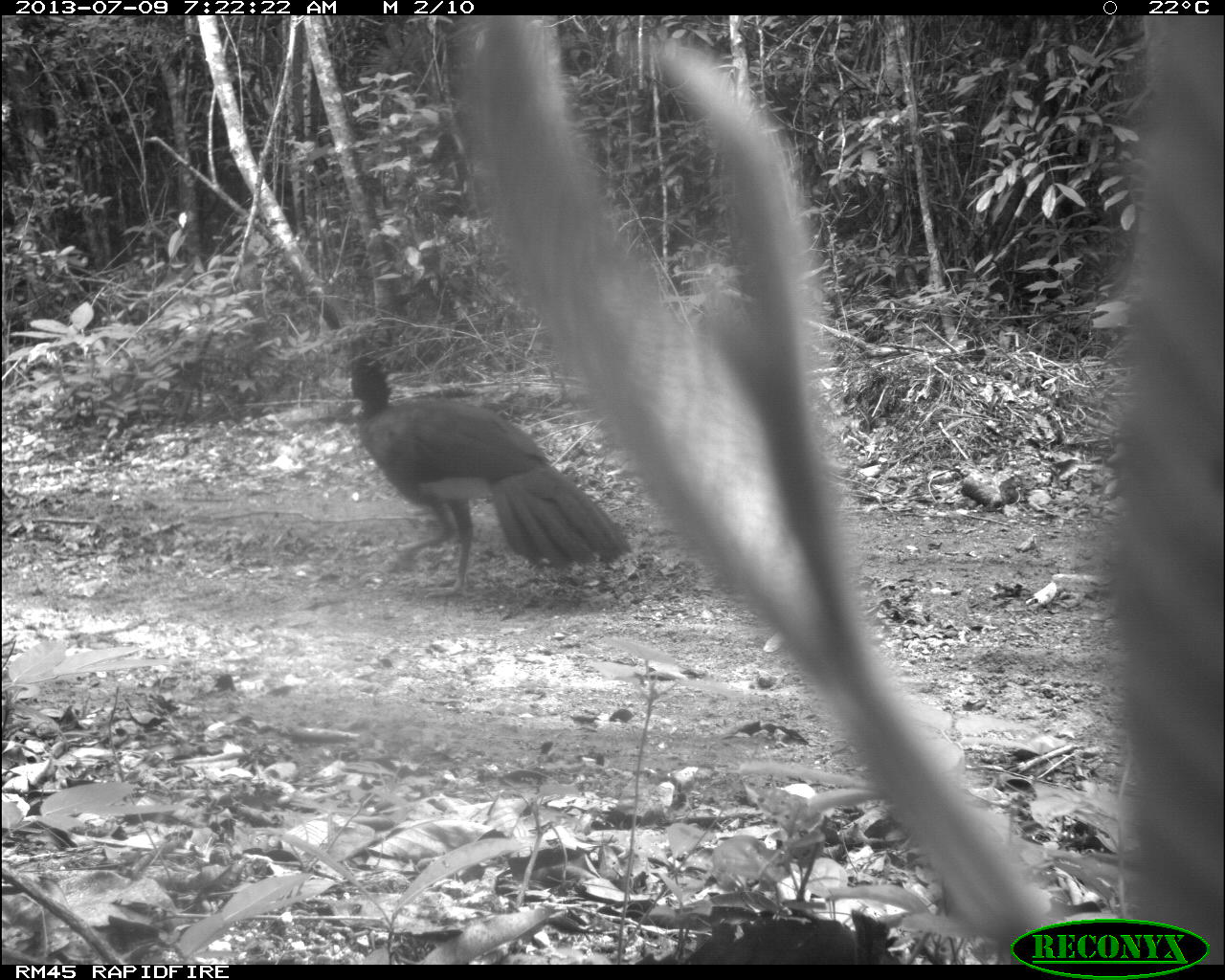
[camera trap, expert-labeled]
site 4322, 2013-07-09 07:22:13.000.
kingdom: Animalia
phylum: Chordata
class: Aves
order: Galliformes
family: Cracidae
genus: Crax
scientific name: Crax rubra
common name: great curassow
Crax rubra (great curassow), count 1, sex male.